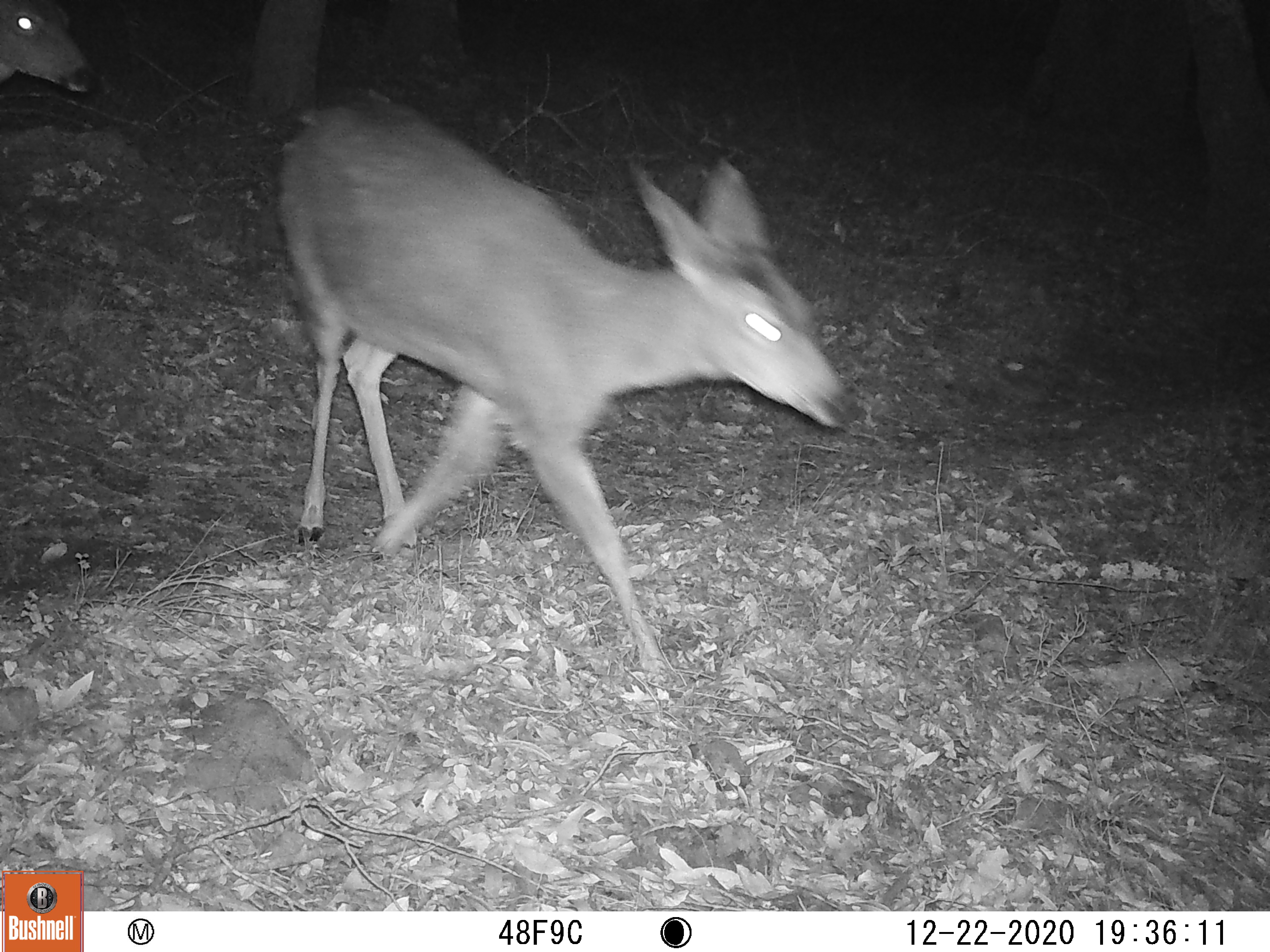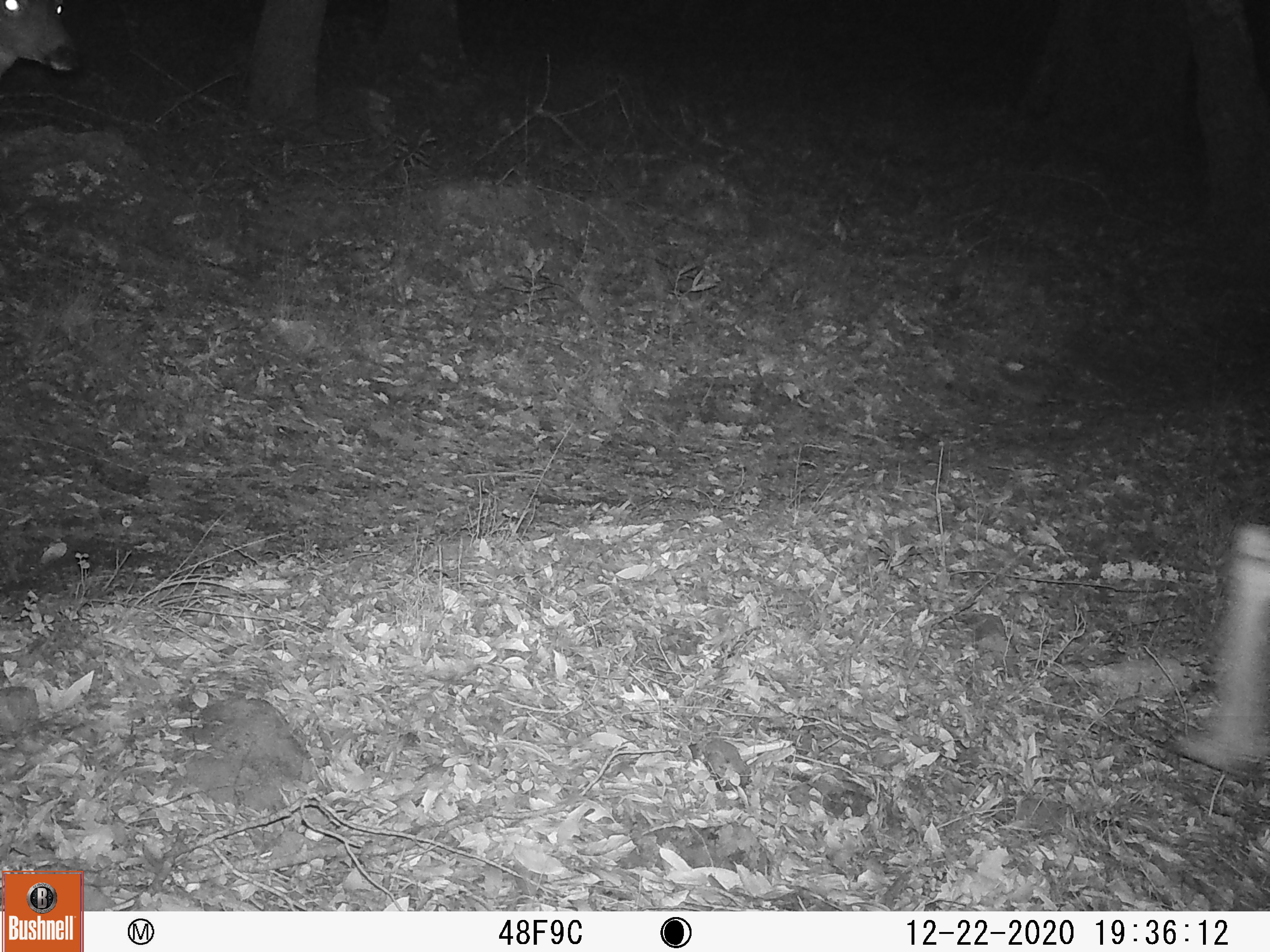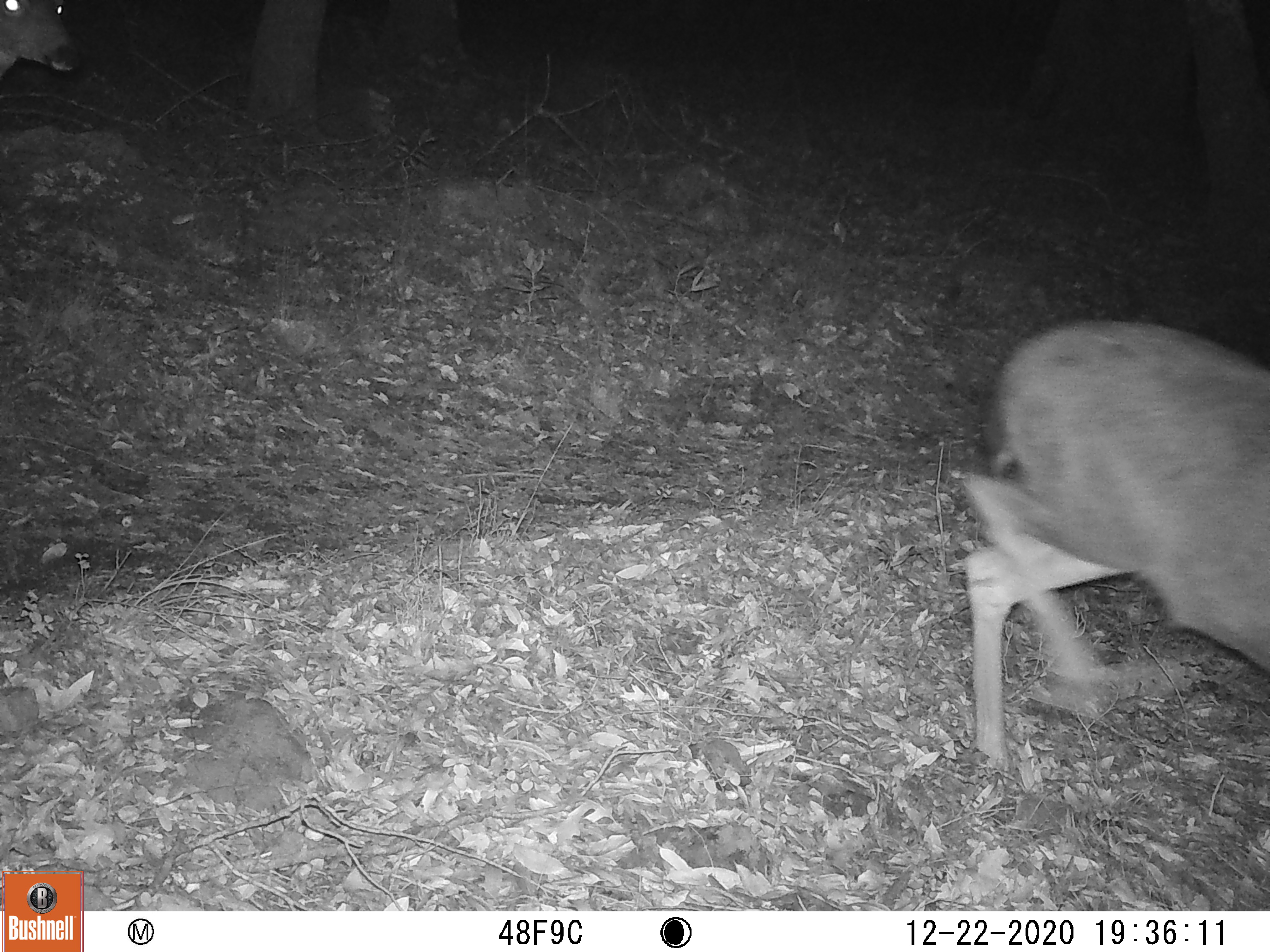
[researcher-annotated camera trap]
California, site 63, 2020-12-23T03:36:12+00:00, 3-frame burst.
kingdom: Animalia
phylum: Chordata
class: Mammalia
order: Artiodactyla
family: Cervidae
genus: Odocoileus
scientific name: Odocoileus hemionus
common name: mule deer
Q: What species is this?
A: Mule deer (Odocoileus hemionus).